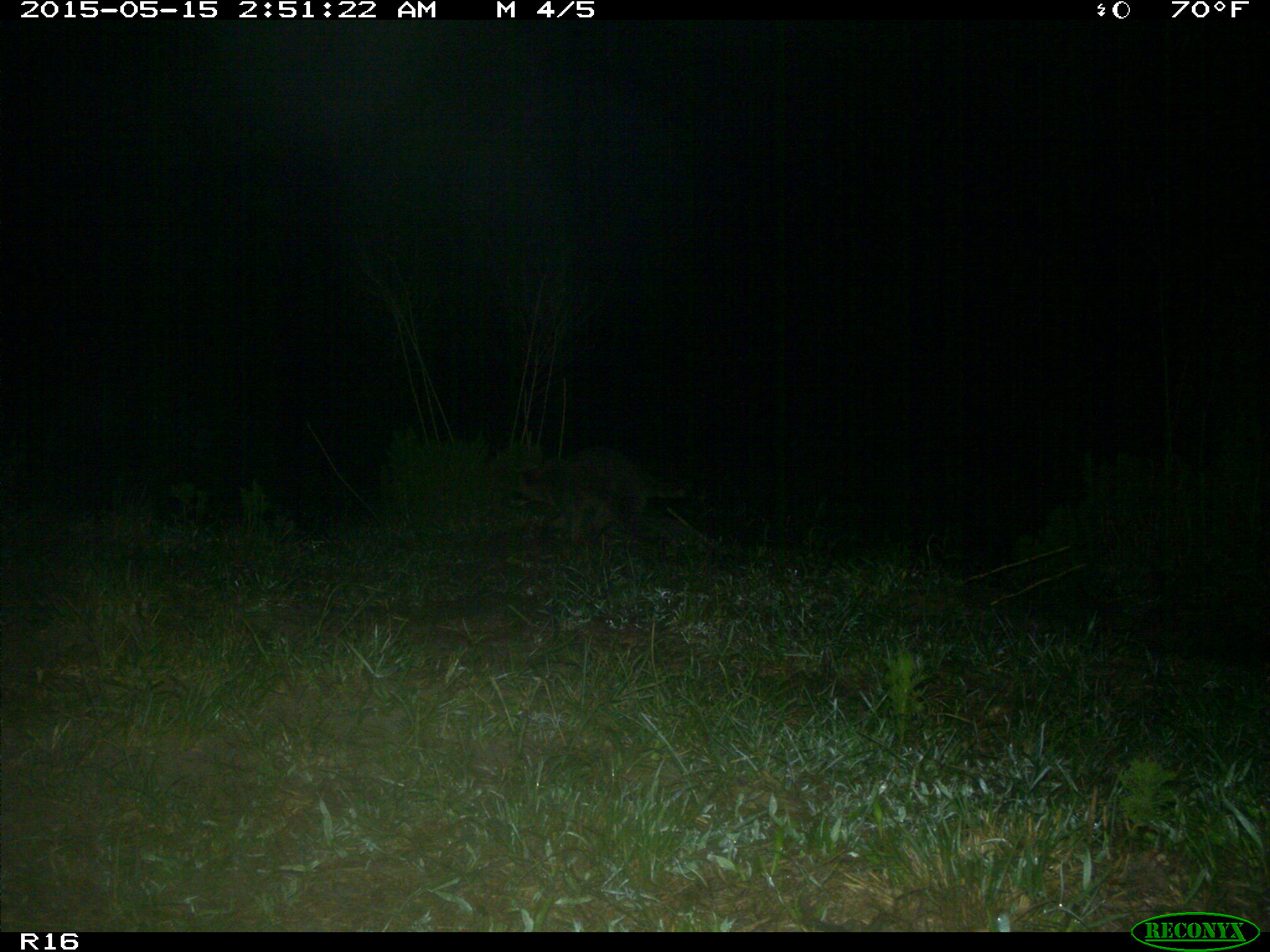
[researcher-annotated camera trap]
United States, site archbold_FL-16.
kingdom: Animalia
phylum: Chordata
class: Mammalia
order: Carnivora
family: Procyonidae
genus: Procyon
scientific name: Procyon lotor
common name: common raccoon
Procyon lotor (common raccoon).